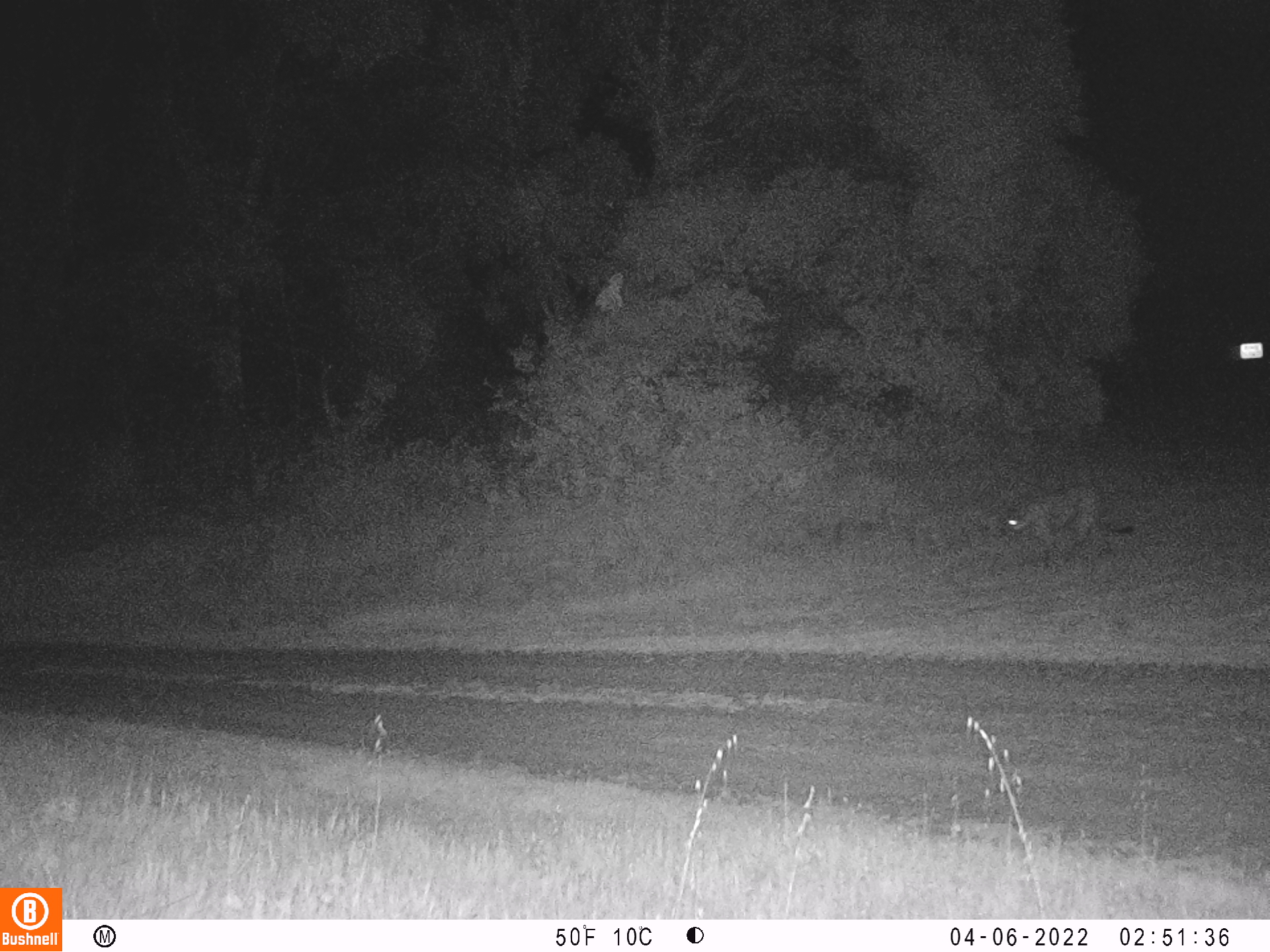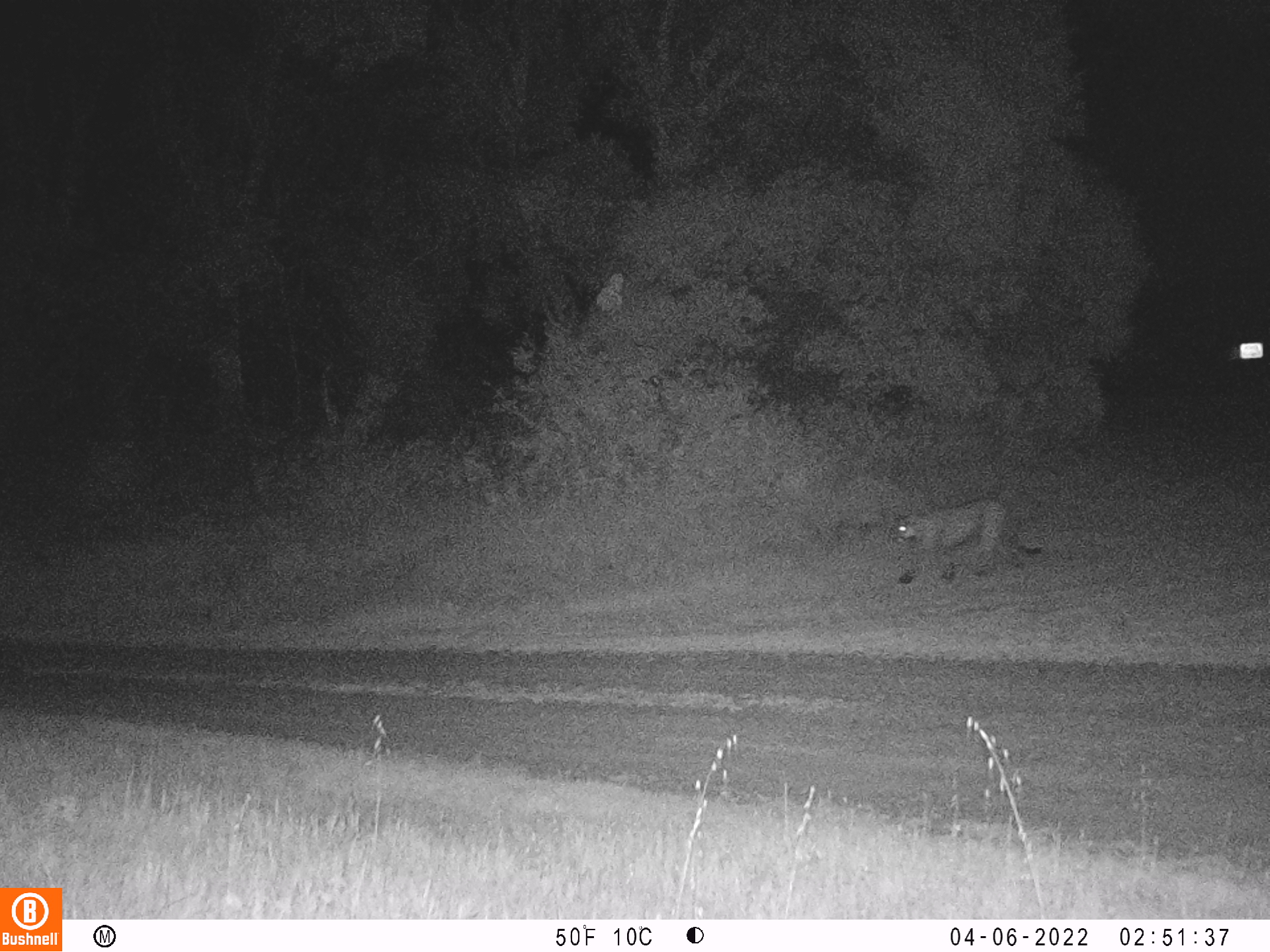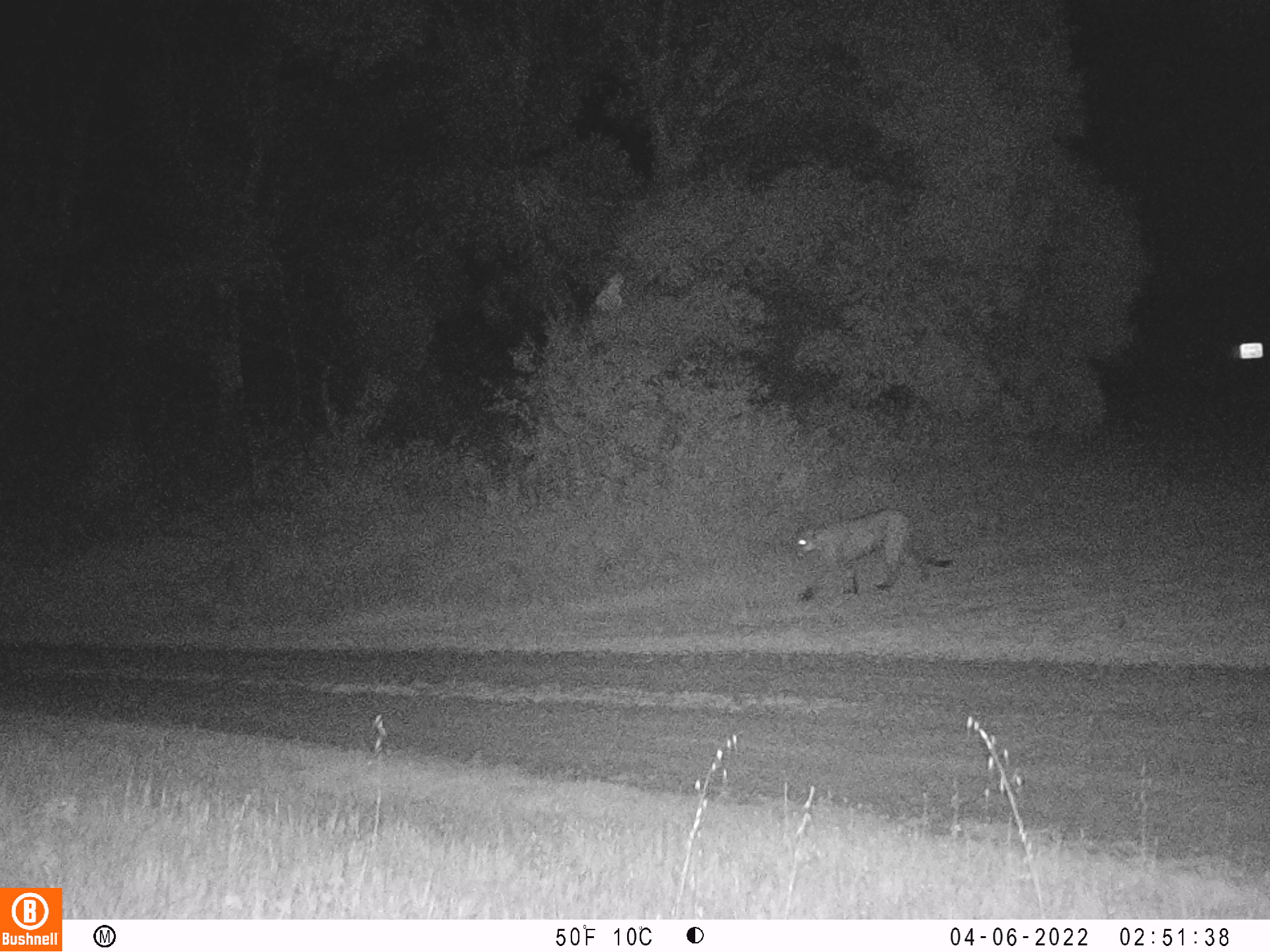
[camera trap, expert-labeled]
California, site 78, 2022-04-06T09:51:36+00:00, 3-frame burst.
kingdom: Animalia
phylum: Chordata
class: Mammalia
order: Carnivora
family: Felidae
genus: Puma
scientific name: Puma concolor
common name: puma